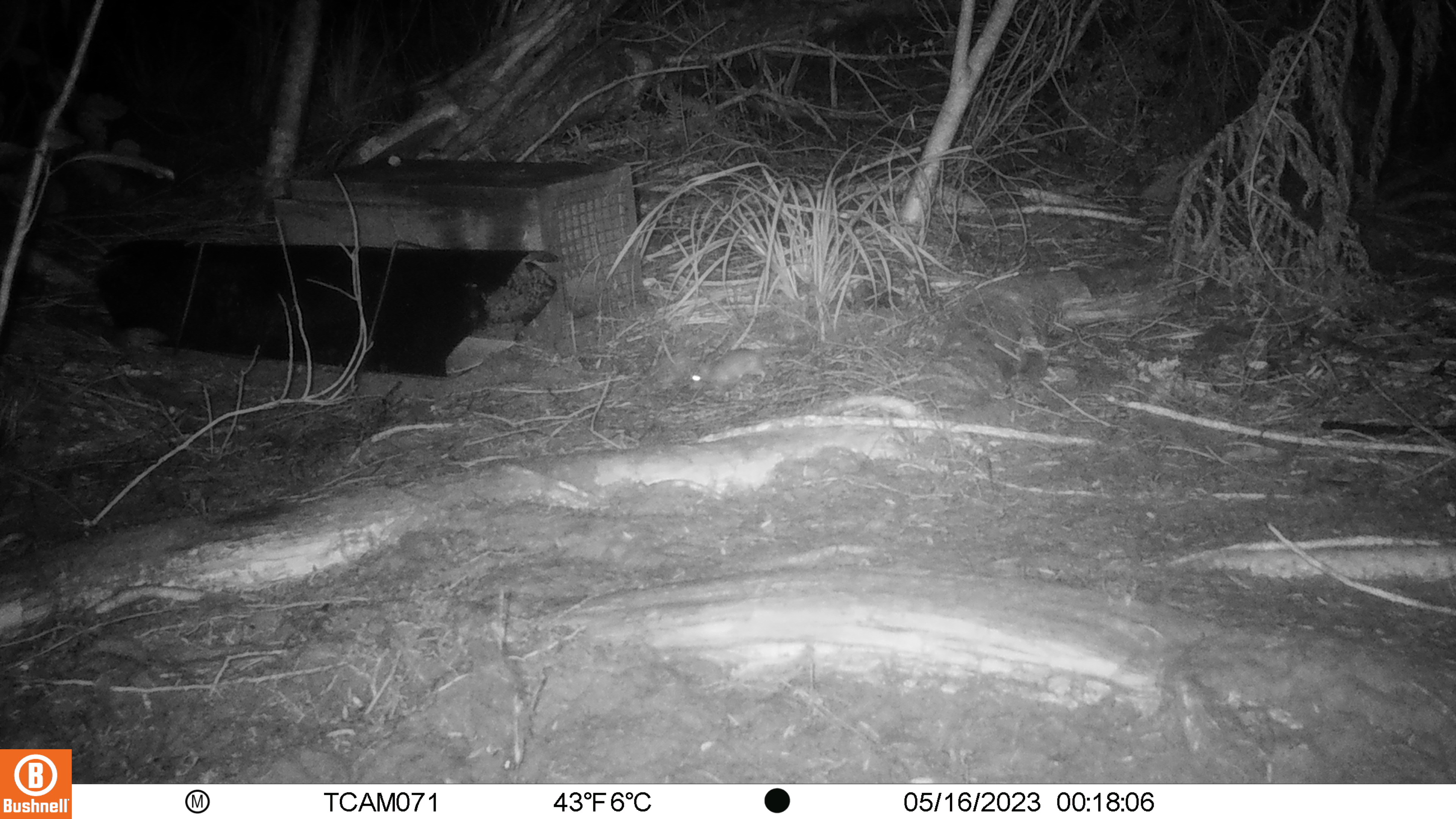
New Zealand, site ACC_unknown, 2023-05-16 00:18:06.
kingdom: Animalia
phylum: Chordata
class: Mammalia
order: Rodentia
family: Muridae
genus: Mus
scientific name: Mus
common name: mouse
Mouse (Mus).